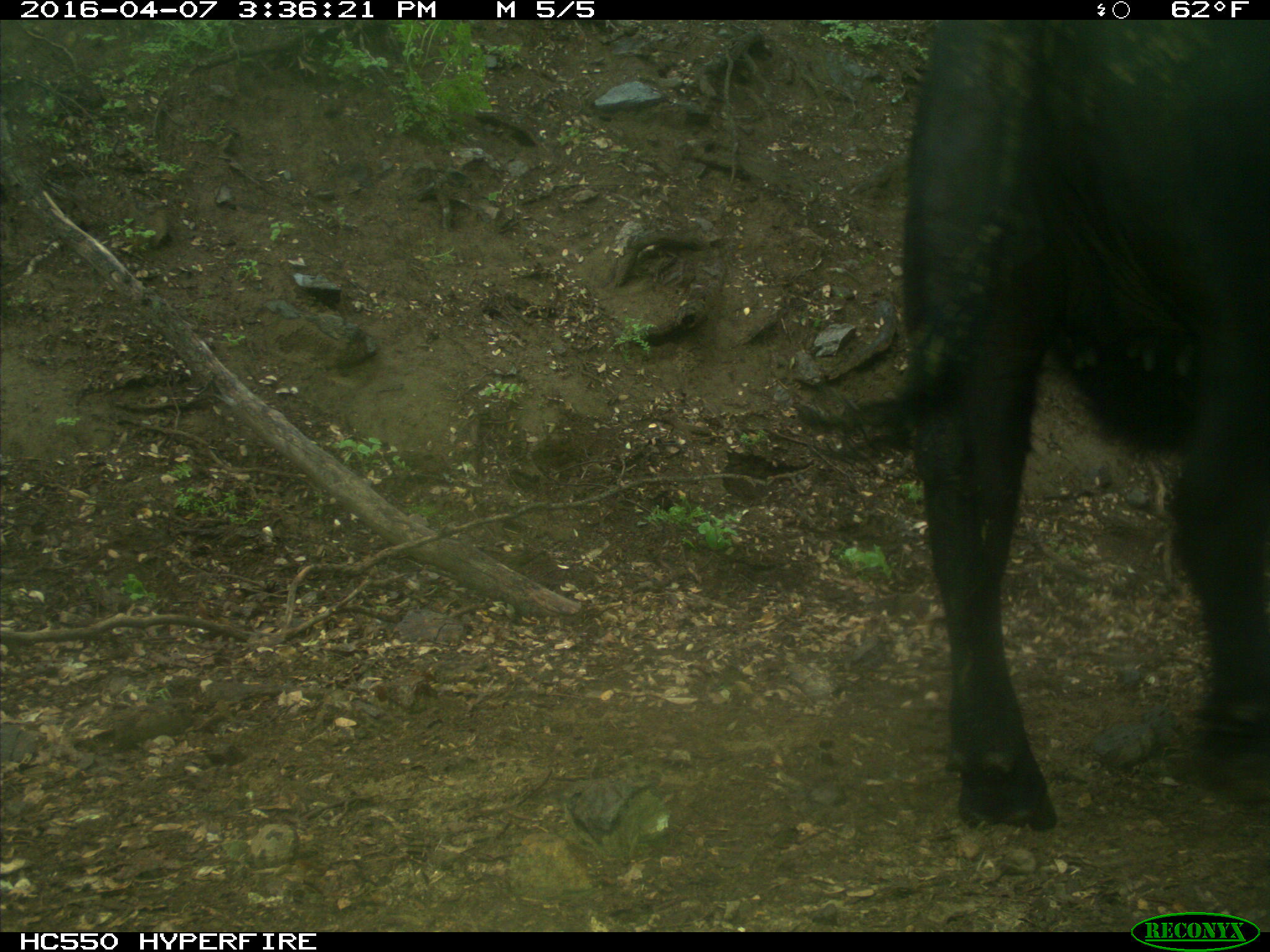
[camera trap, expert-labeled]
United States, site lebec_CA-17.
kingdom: Animalia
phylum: Chordata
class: Mammalia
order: Artiodactyla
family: Bovidae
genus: Bos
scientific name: Bos taurus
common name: domestic cow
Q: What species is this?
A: Bos taurus (domestic cow).